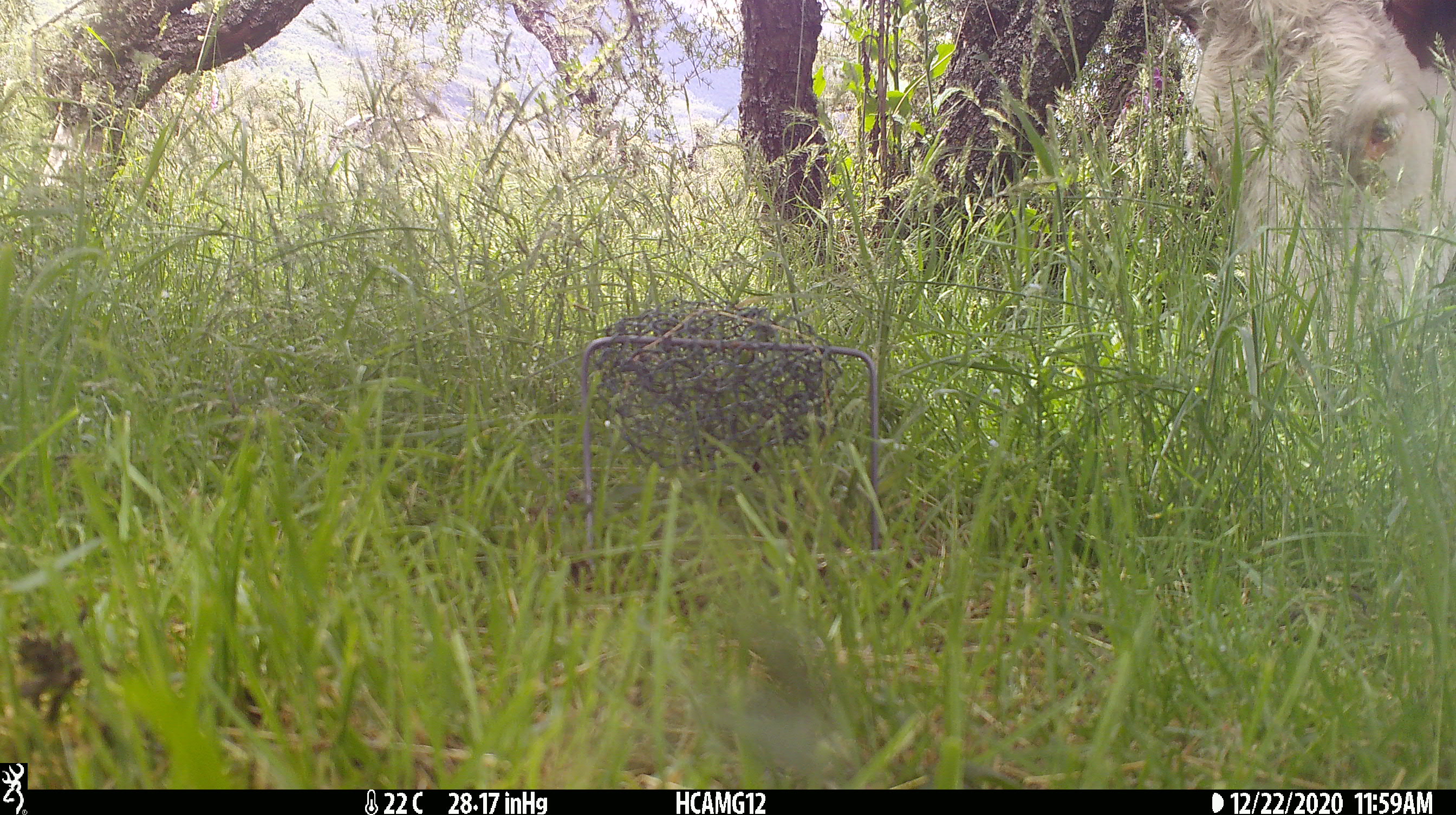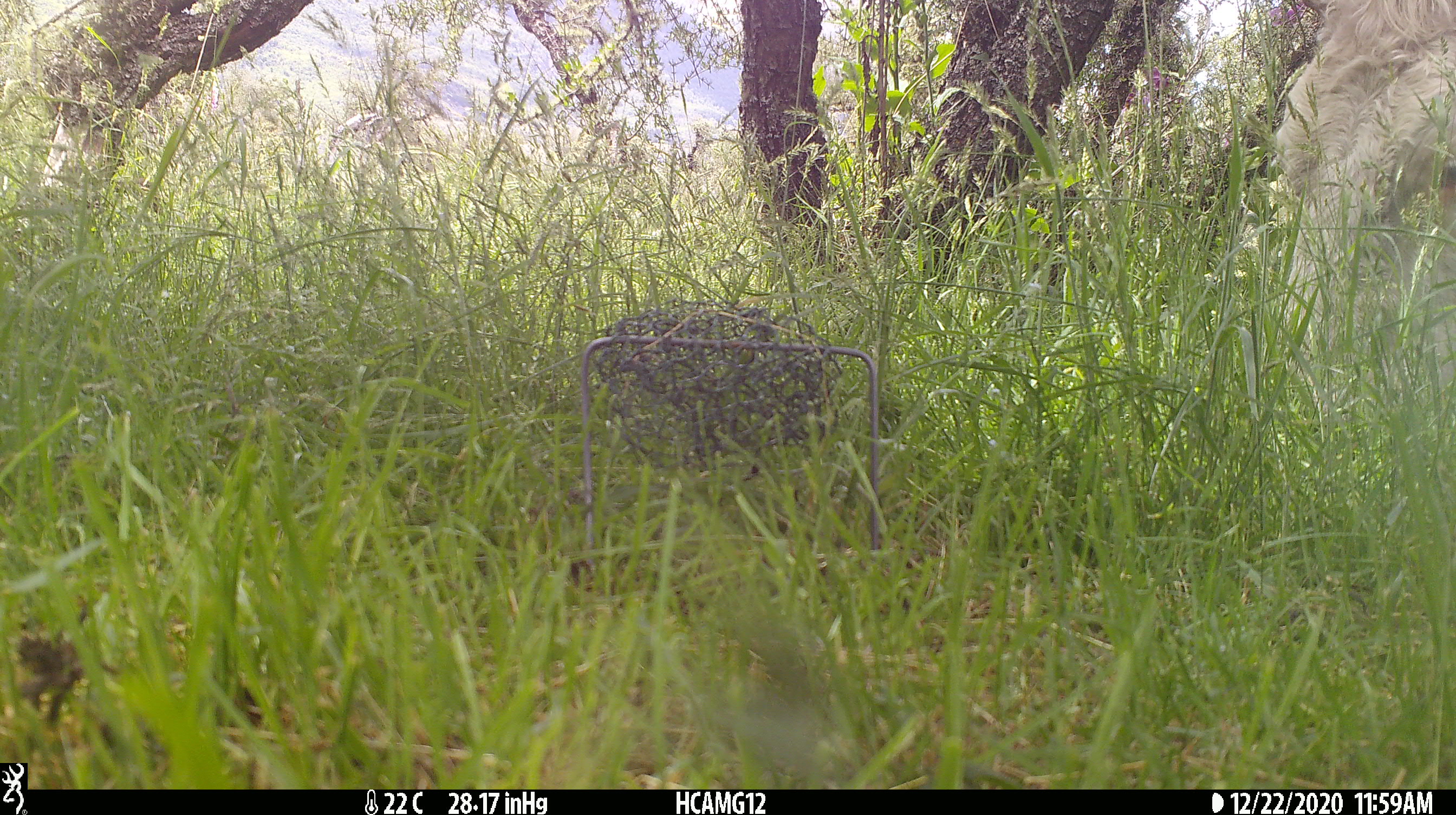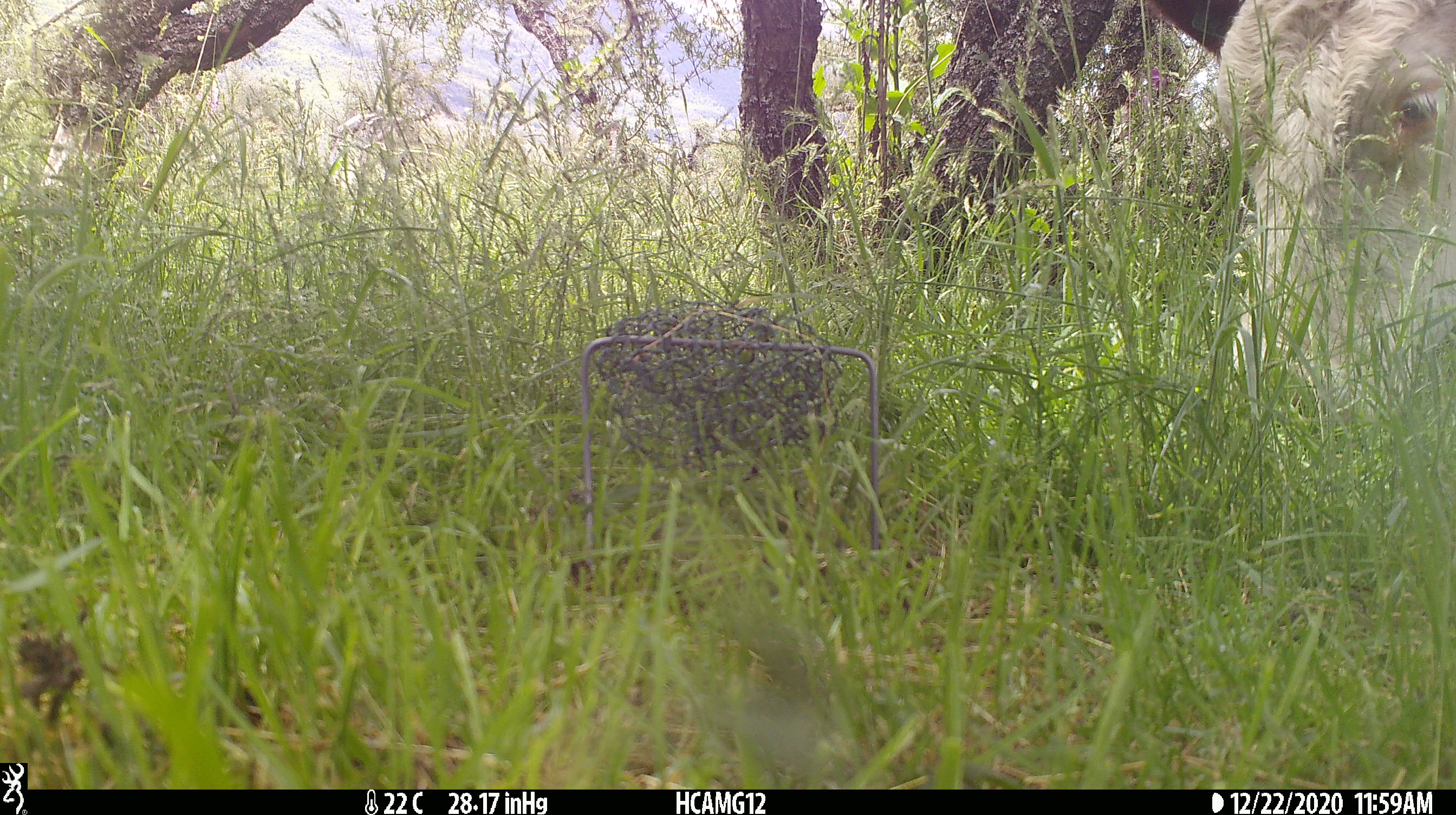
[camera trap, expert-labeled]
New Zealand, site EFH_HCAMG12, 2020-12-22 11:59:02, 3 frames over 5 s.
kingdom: Animalia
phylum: Chordata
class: Mammalia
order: Artiodactyla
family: Bovidae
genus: Bos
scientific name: Bos taurus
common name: domestic cow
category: cow